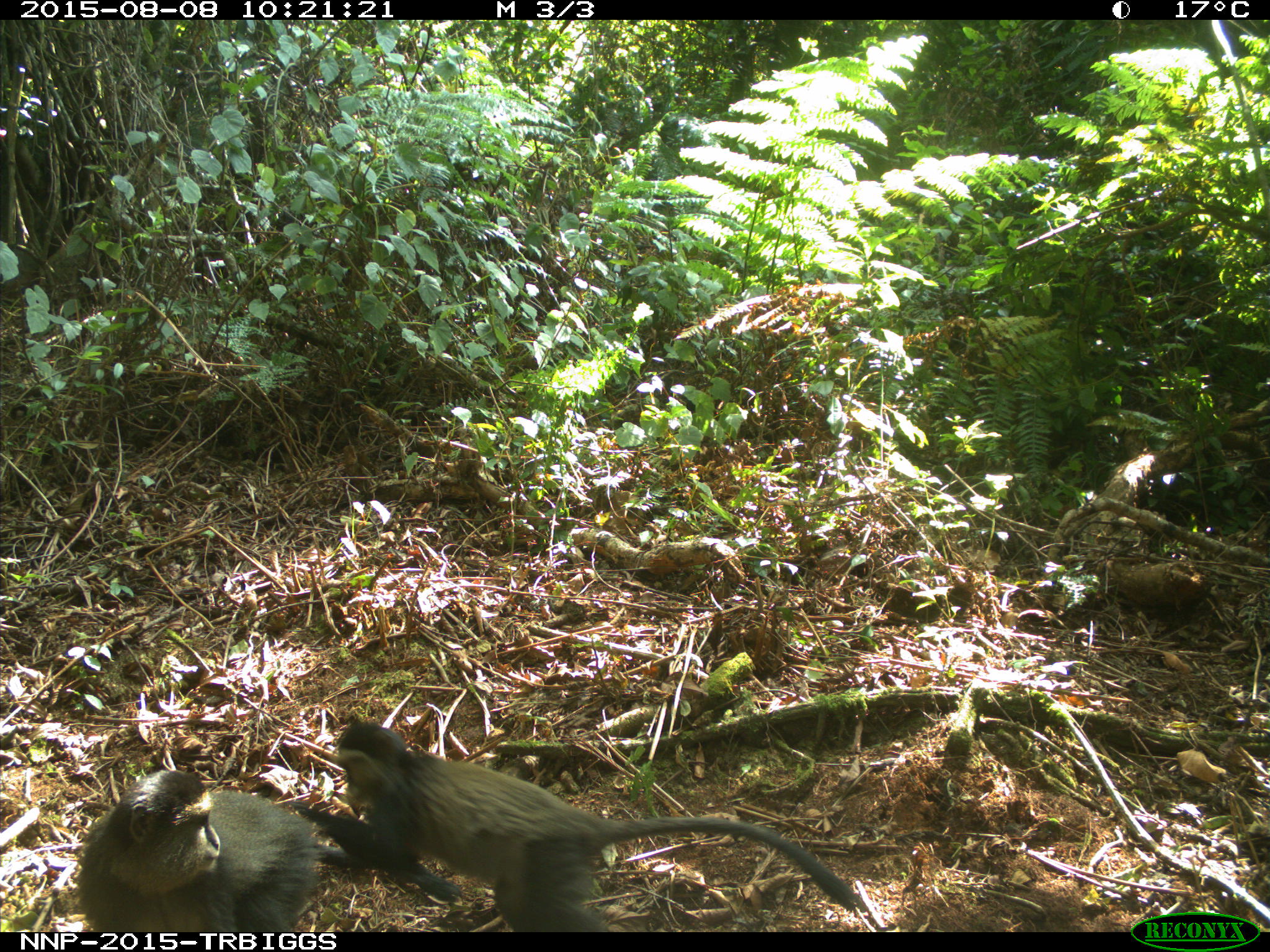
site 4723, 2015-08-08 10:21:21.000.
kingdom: Animalia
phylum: Chordata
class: Mammalia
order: Primates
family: Cercopithecidae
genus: Cercopithecus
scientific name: Cercopithecus mitis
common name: blue monkey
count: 2